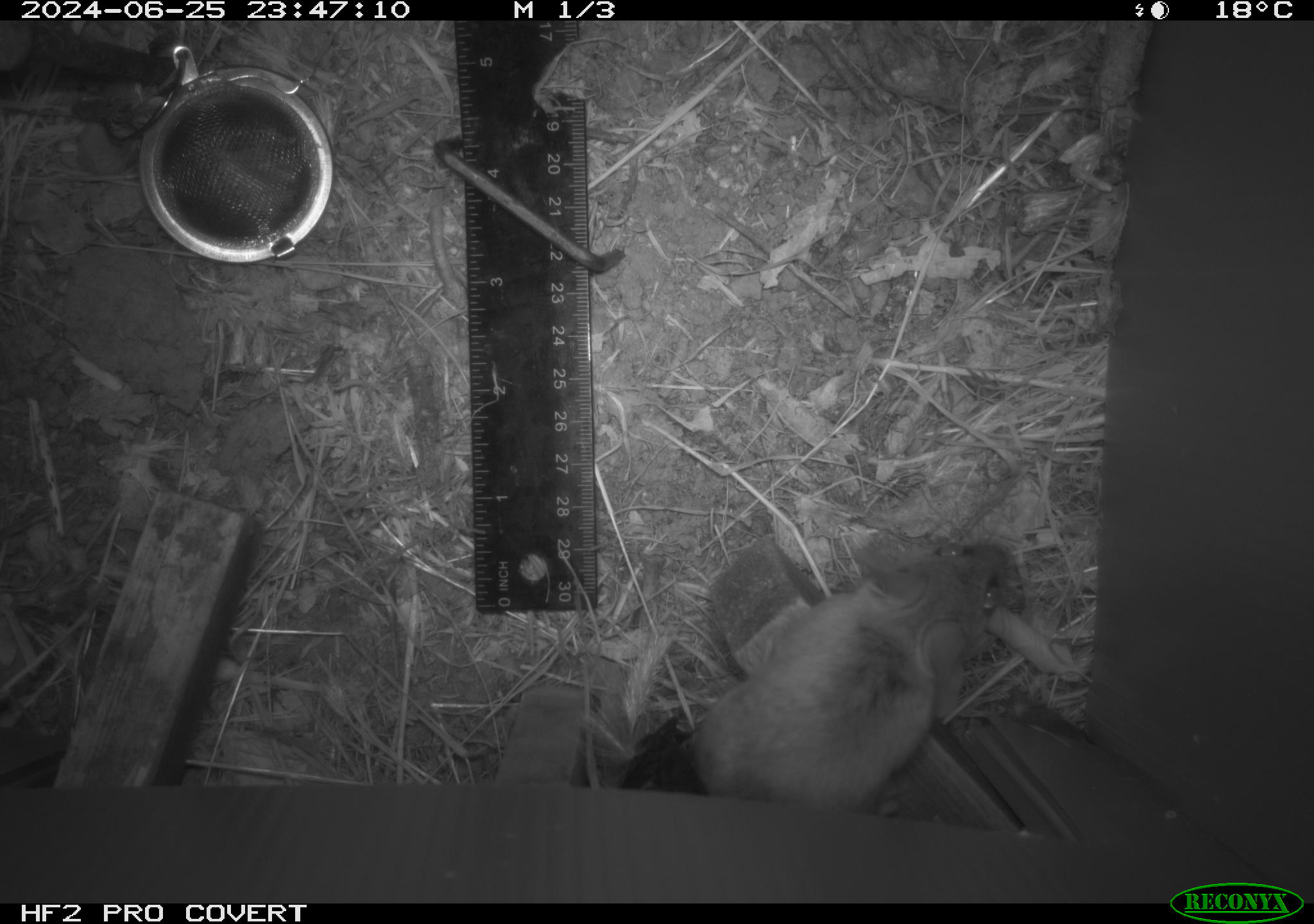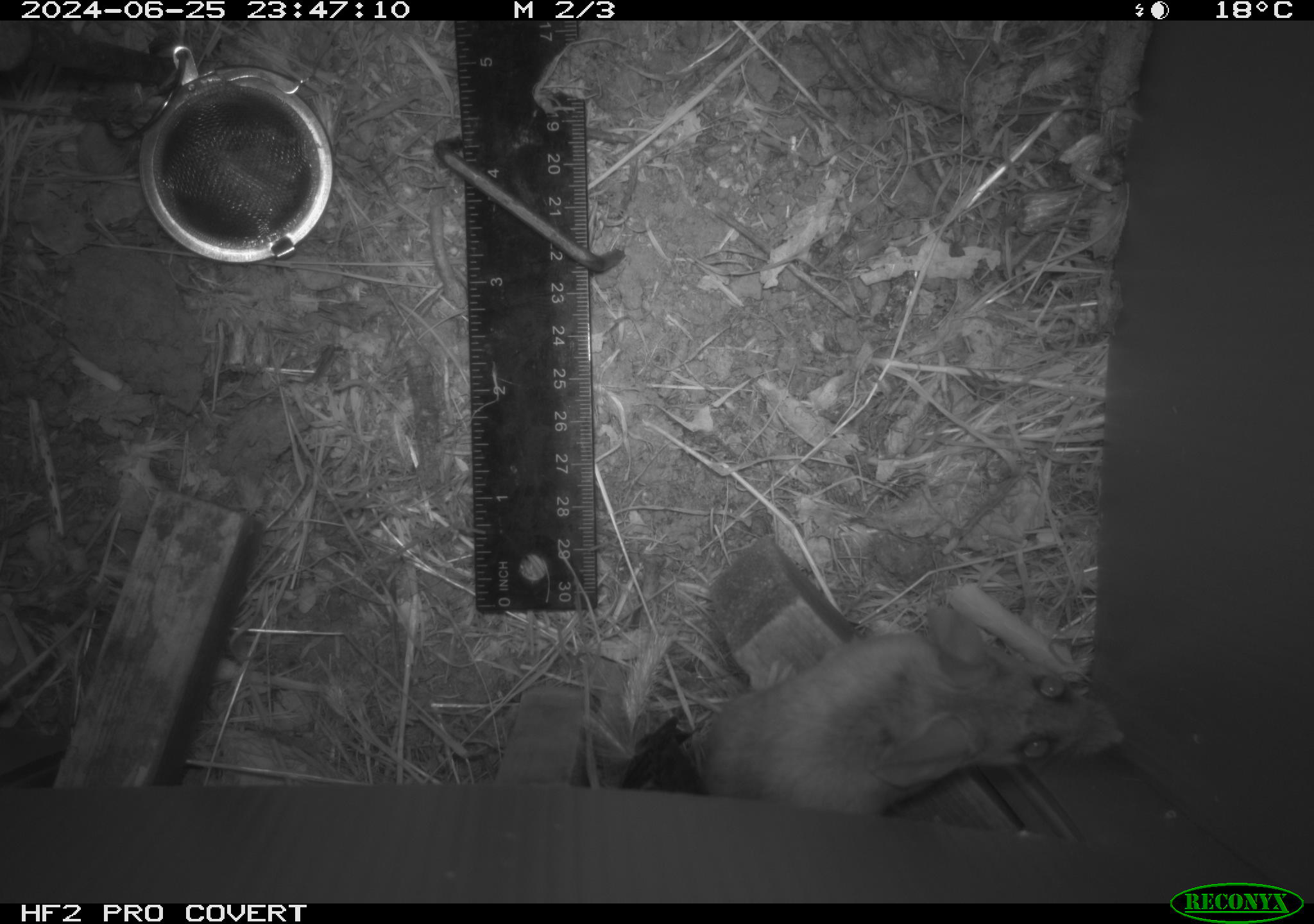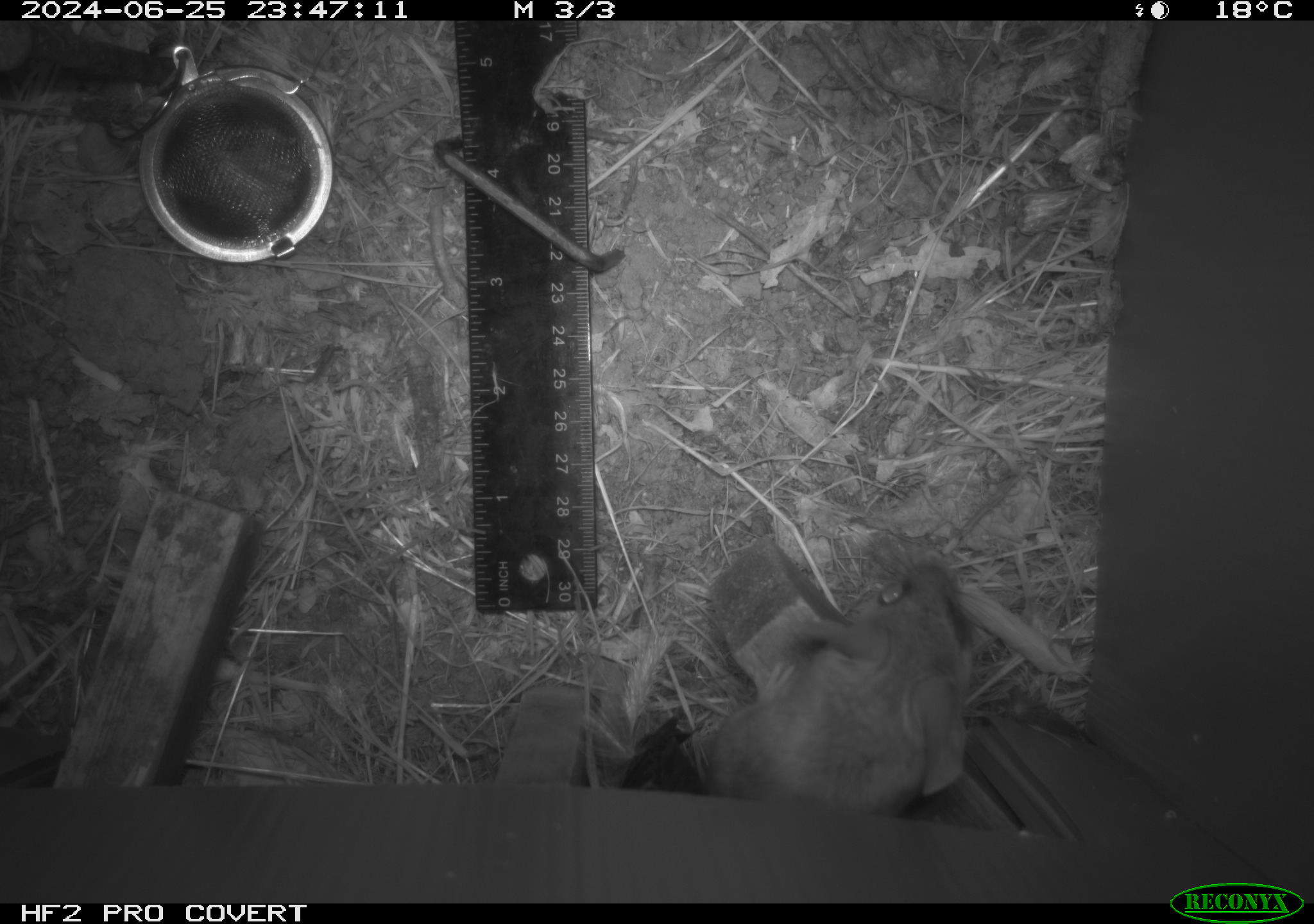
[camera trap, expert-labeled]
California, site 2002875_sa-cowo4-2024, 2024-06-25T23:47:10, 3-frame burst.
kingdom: Animalia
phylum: Chordata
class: Mammalia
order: Rodentia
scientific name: Rodentia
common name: mouse species